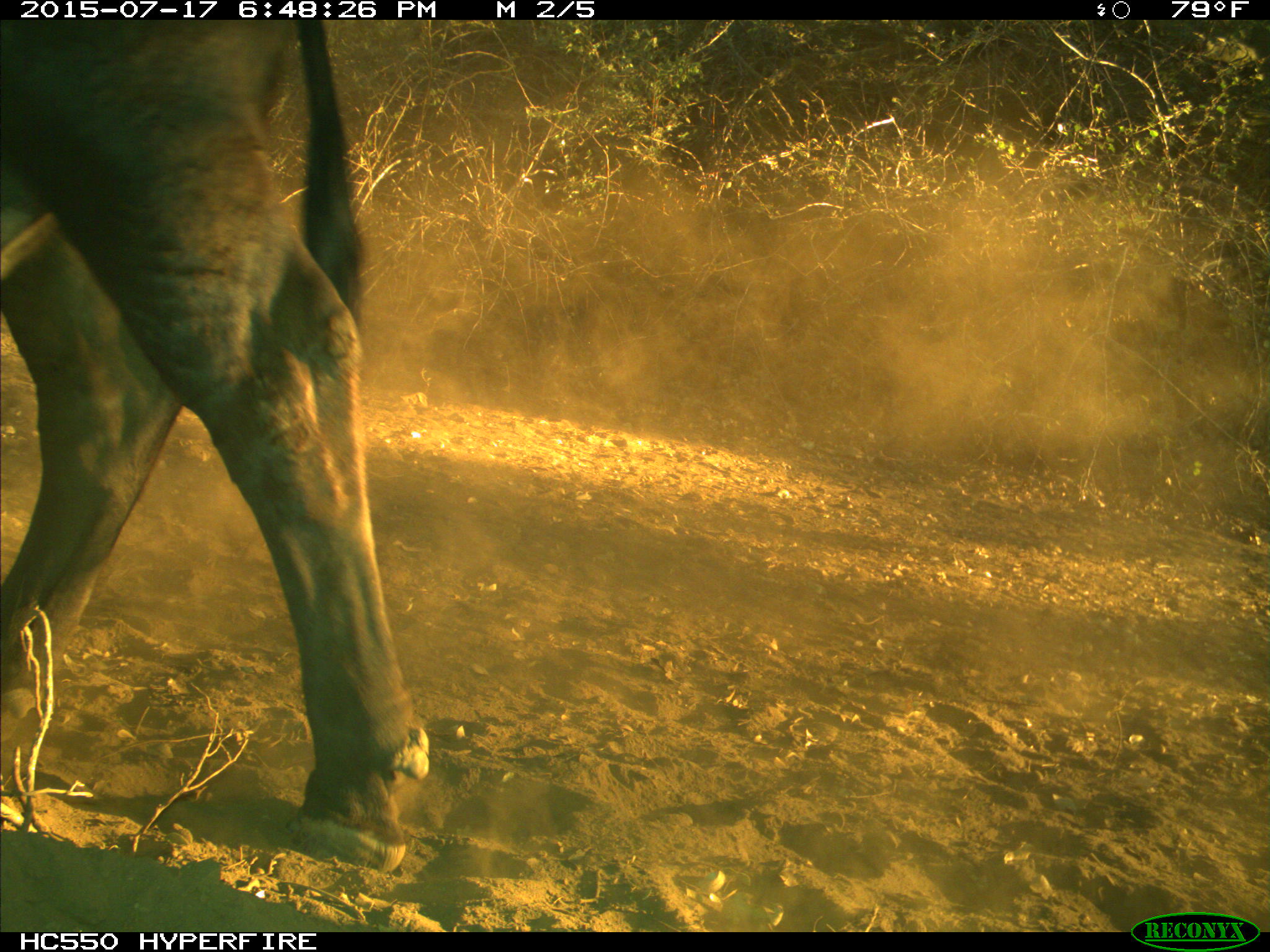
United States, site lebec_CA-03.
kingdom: Animalia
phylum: Chordata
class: Mammalia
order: Artiodactyla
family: Bovidae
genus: Bos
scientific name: Bos taurus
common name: domestic cow